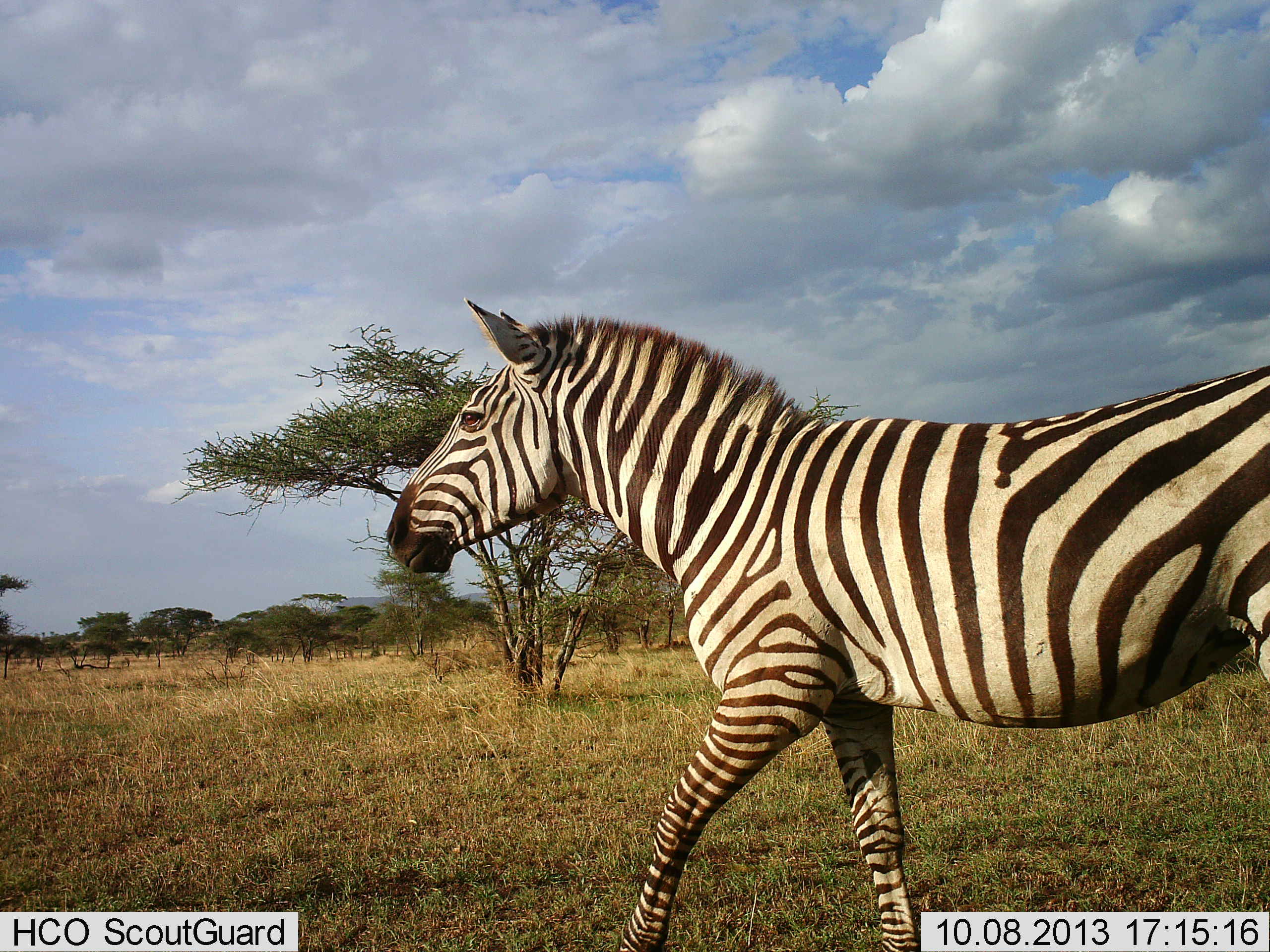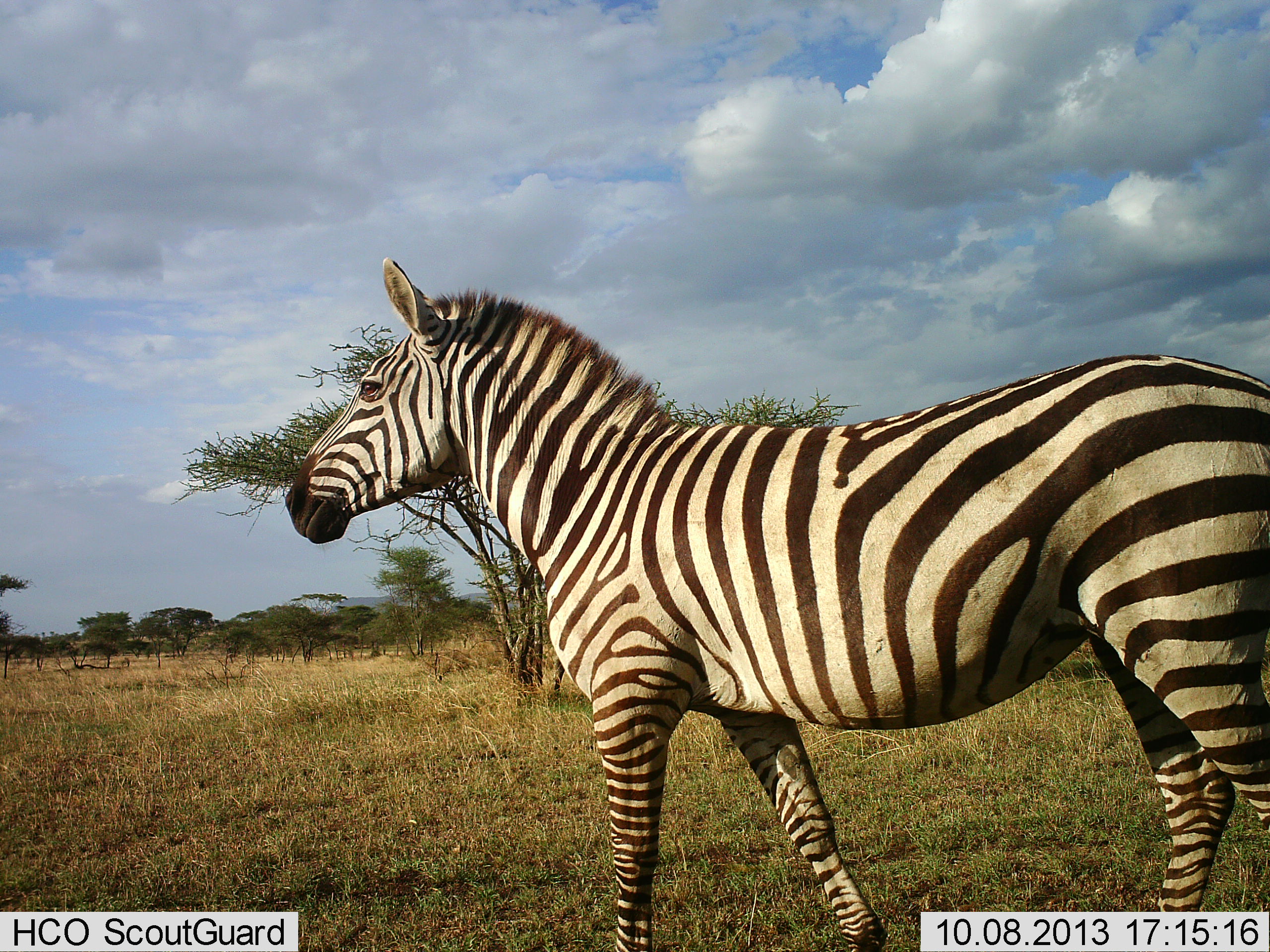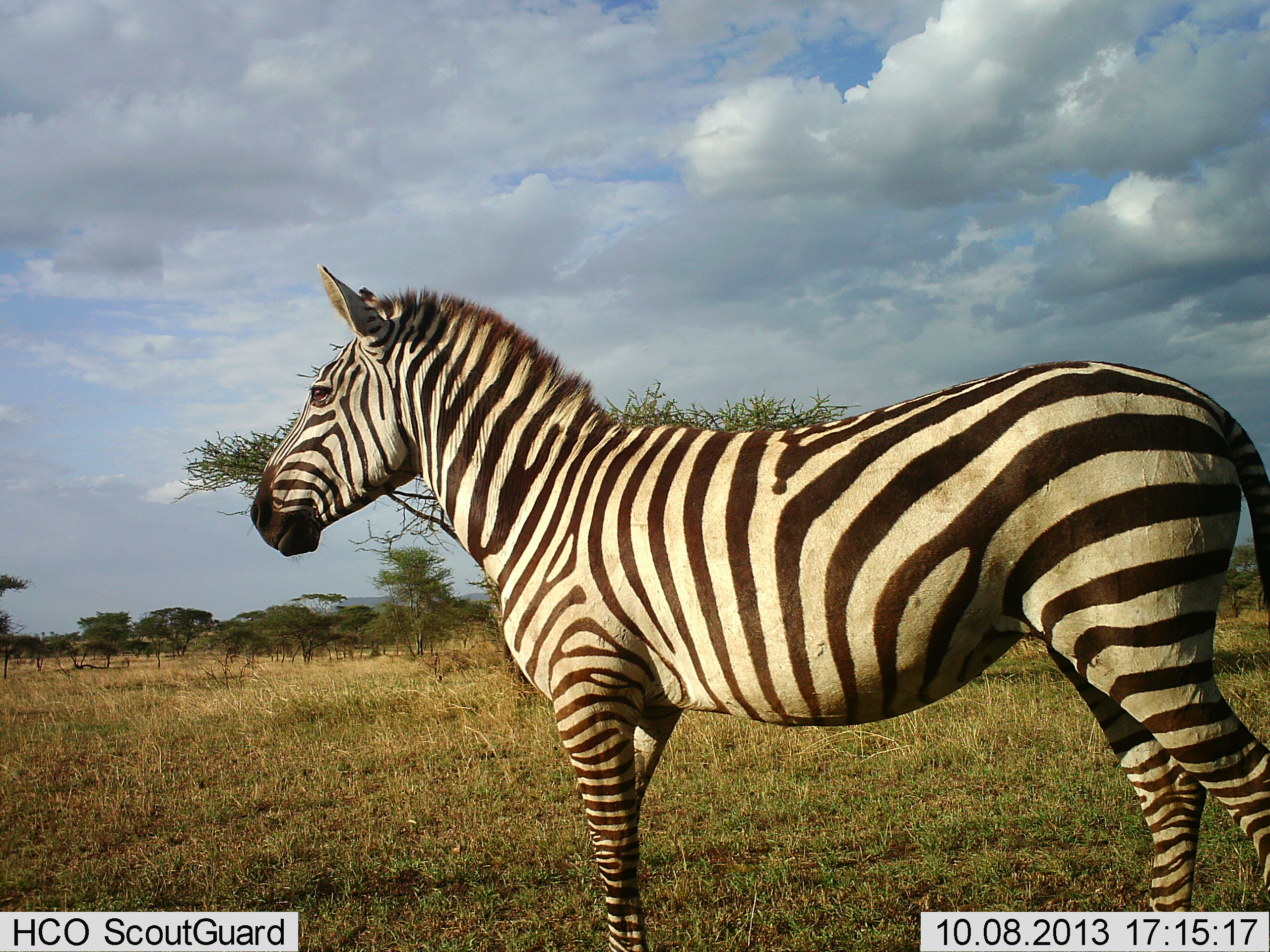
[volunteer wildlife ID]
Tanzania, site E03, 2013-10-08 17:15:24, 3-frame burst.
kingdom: Animalia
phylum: Chordata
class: Mammalia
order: Perissodactyla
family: Equidae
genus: Equus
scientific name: Equus quagga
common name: plains zebra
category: zebra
Zebra (plains zebra) (Equus quagga), count 1. Behavior (volunteer vote fractions): standing 20%, resting 0%, moving 90%, interacting 0%. Young present (vote fraction): 0%. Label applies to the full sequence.